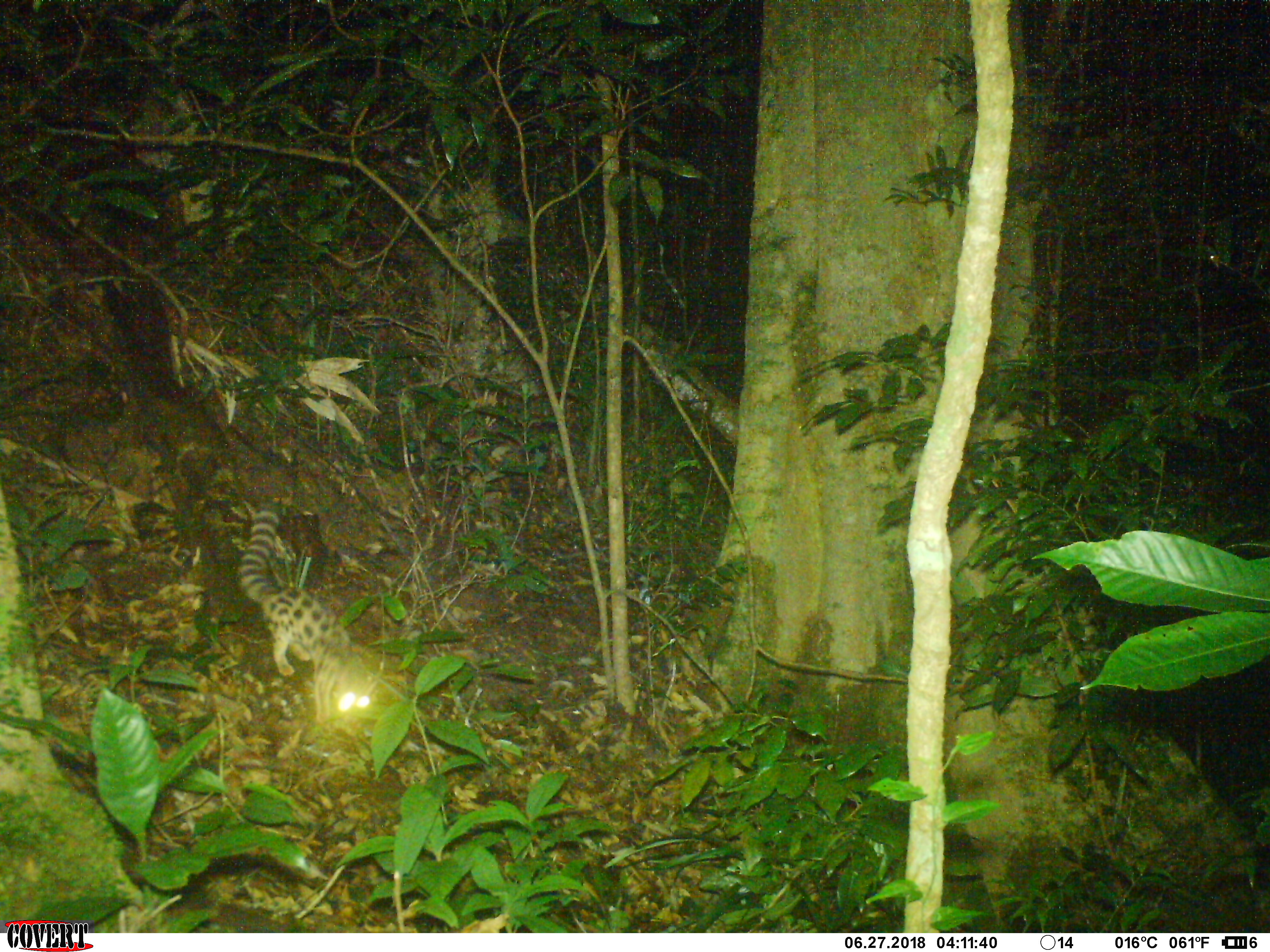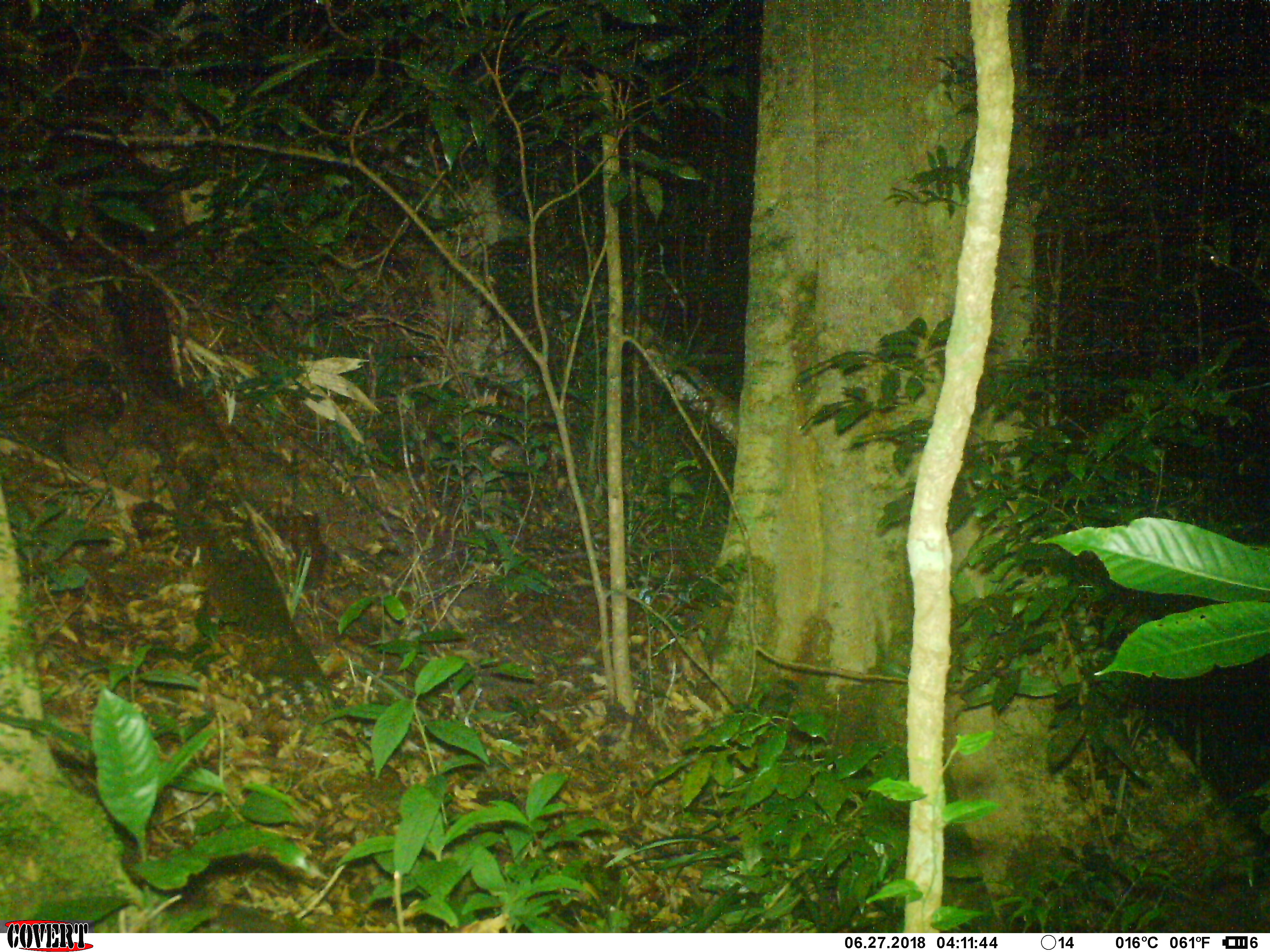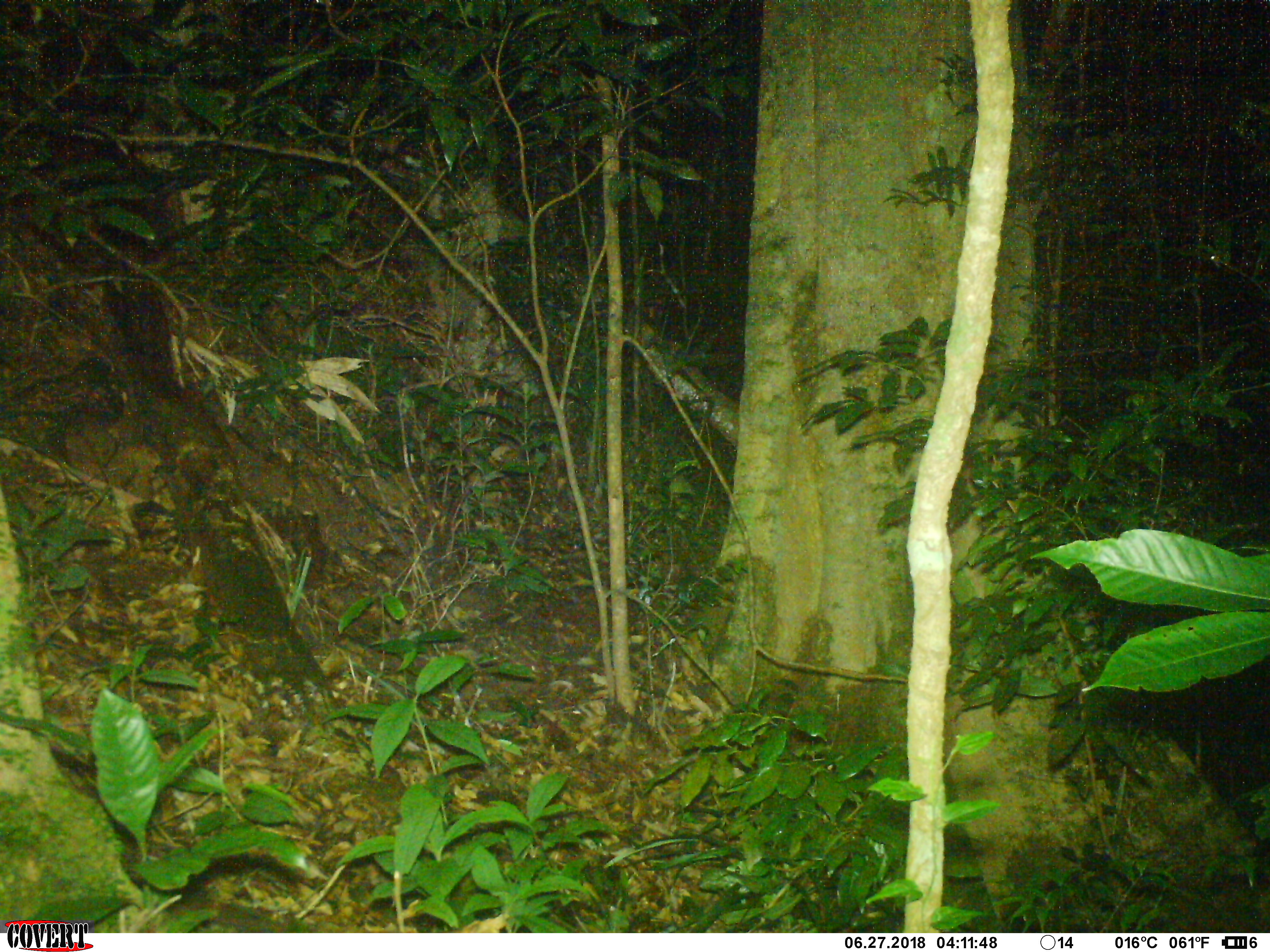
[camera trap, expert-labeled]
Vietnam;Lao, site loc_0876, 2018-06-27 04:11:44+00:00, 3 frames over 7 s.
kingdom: Animalia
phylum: Chordata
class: Mammalia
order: Carnivora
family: Prionodontidae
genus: Prionodon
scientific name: Prionodon pardicolor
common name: spotted linsang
Spotted linsang (Prionodon pardicolor). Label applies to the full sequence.